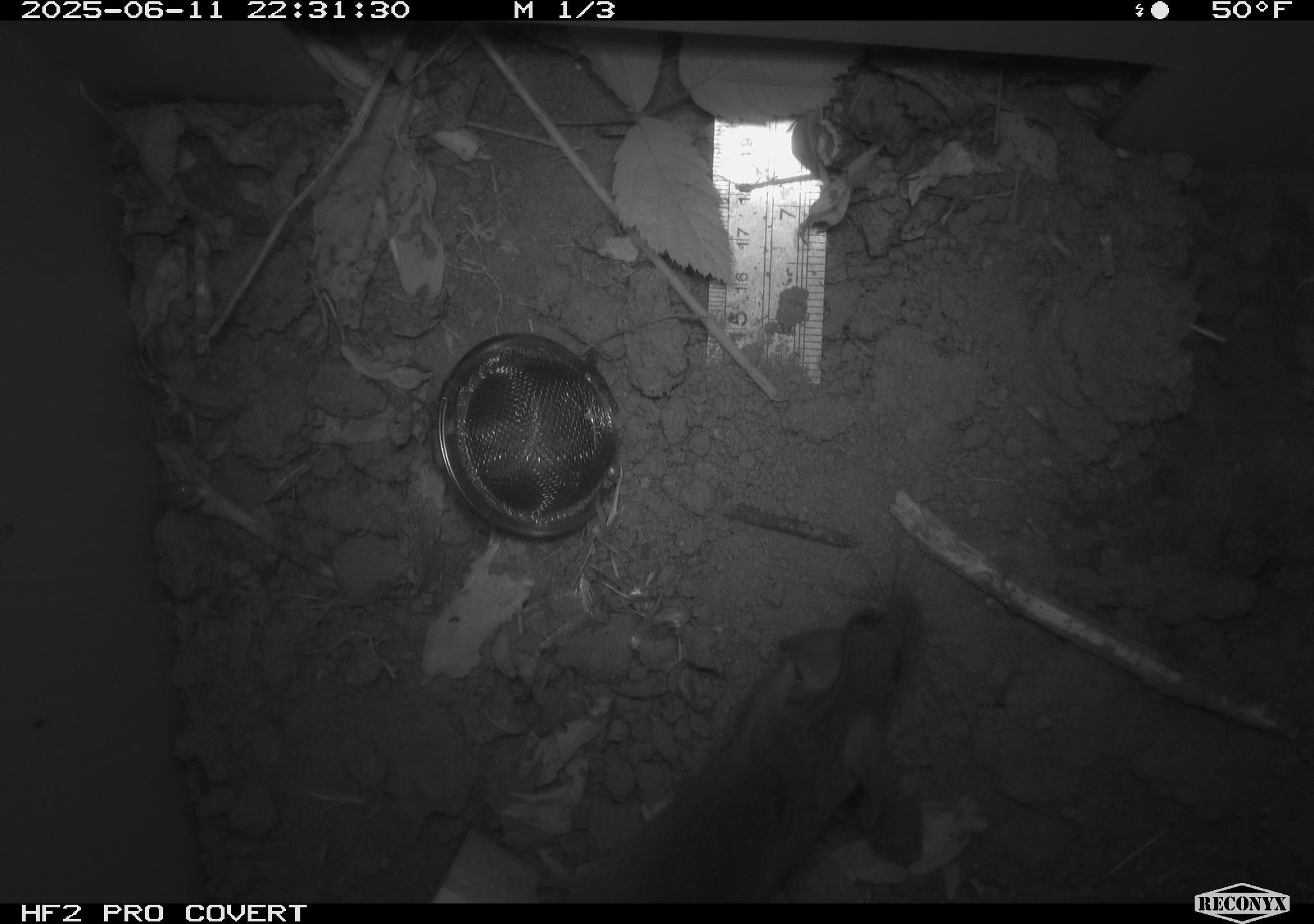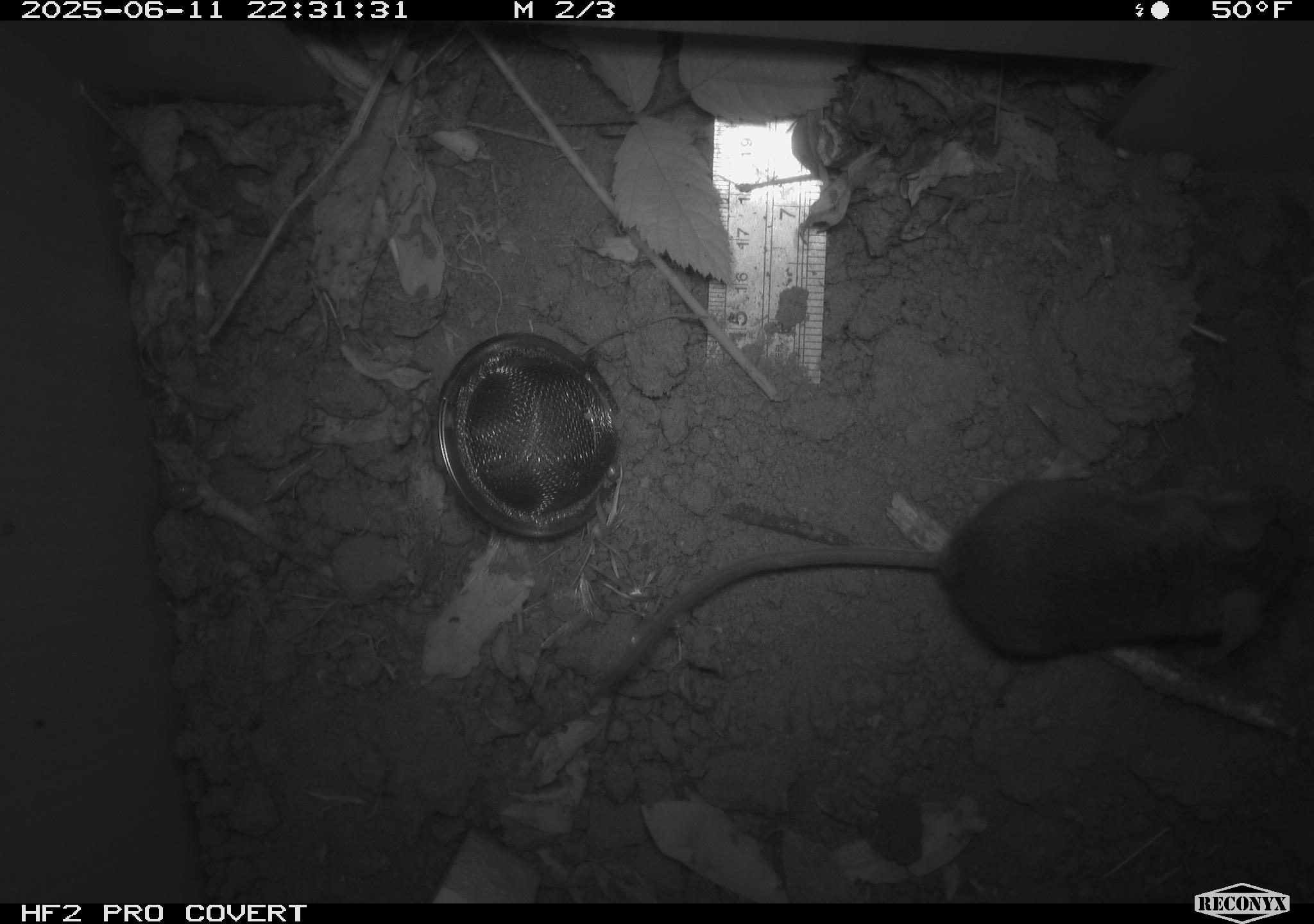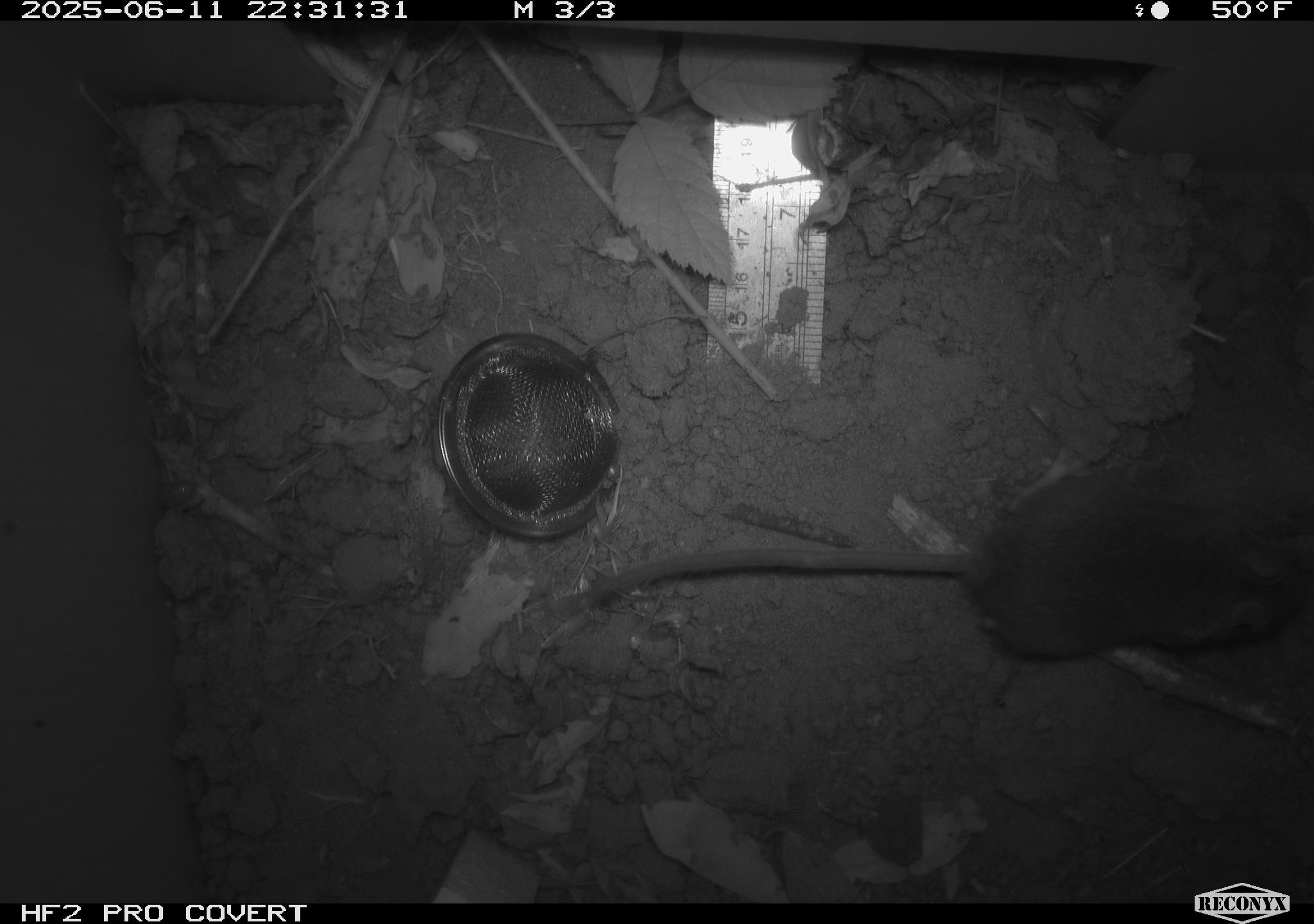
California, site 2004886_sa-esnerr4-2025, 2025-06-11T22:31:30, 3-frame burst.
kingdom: Animalia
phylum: Chordata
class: Mammalia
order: Rodentia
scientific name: Rodentia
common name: rodent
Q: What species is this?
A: Rodent (Rodentia).